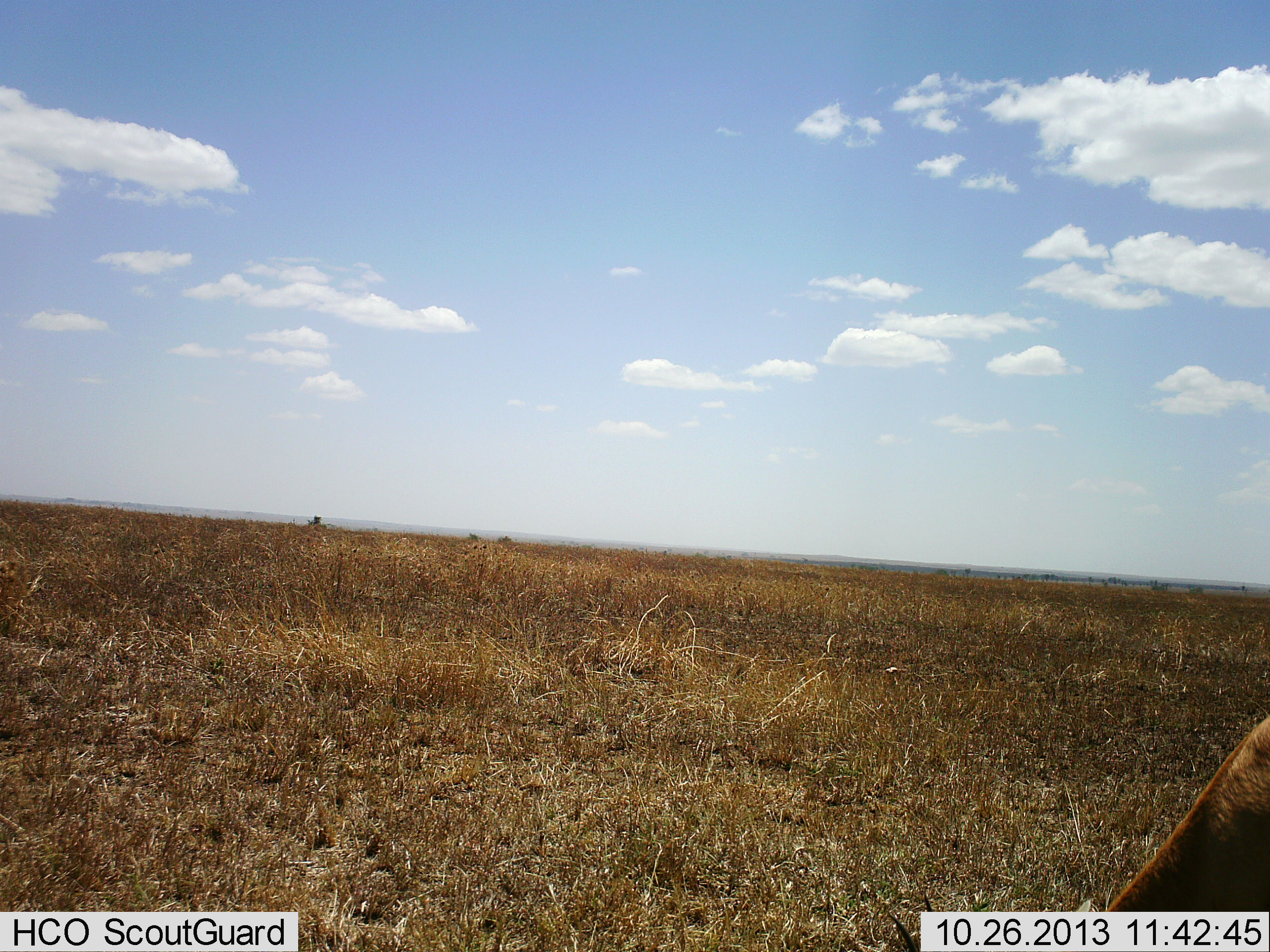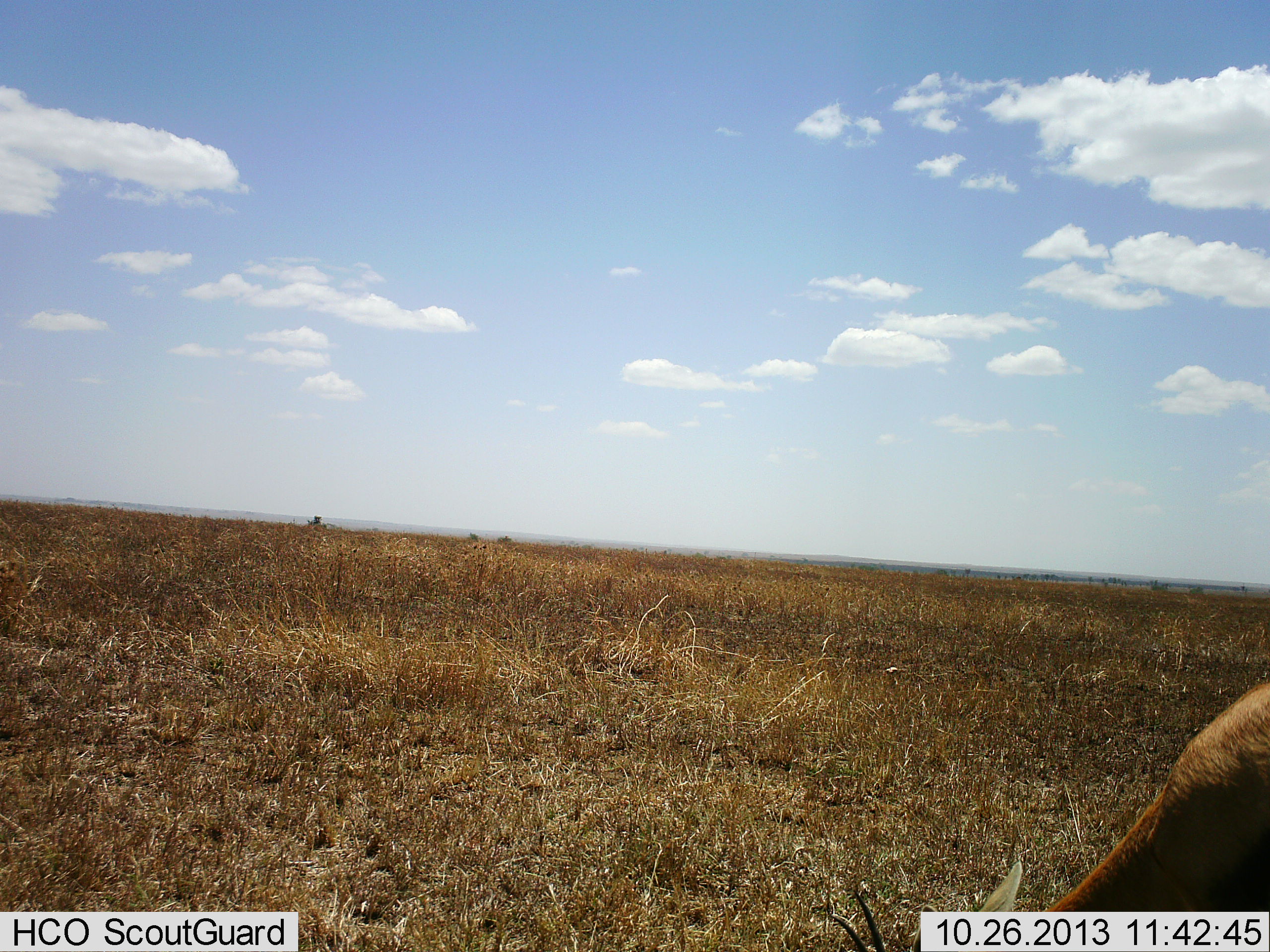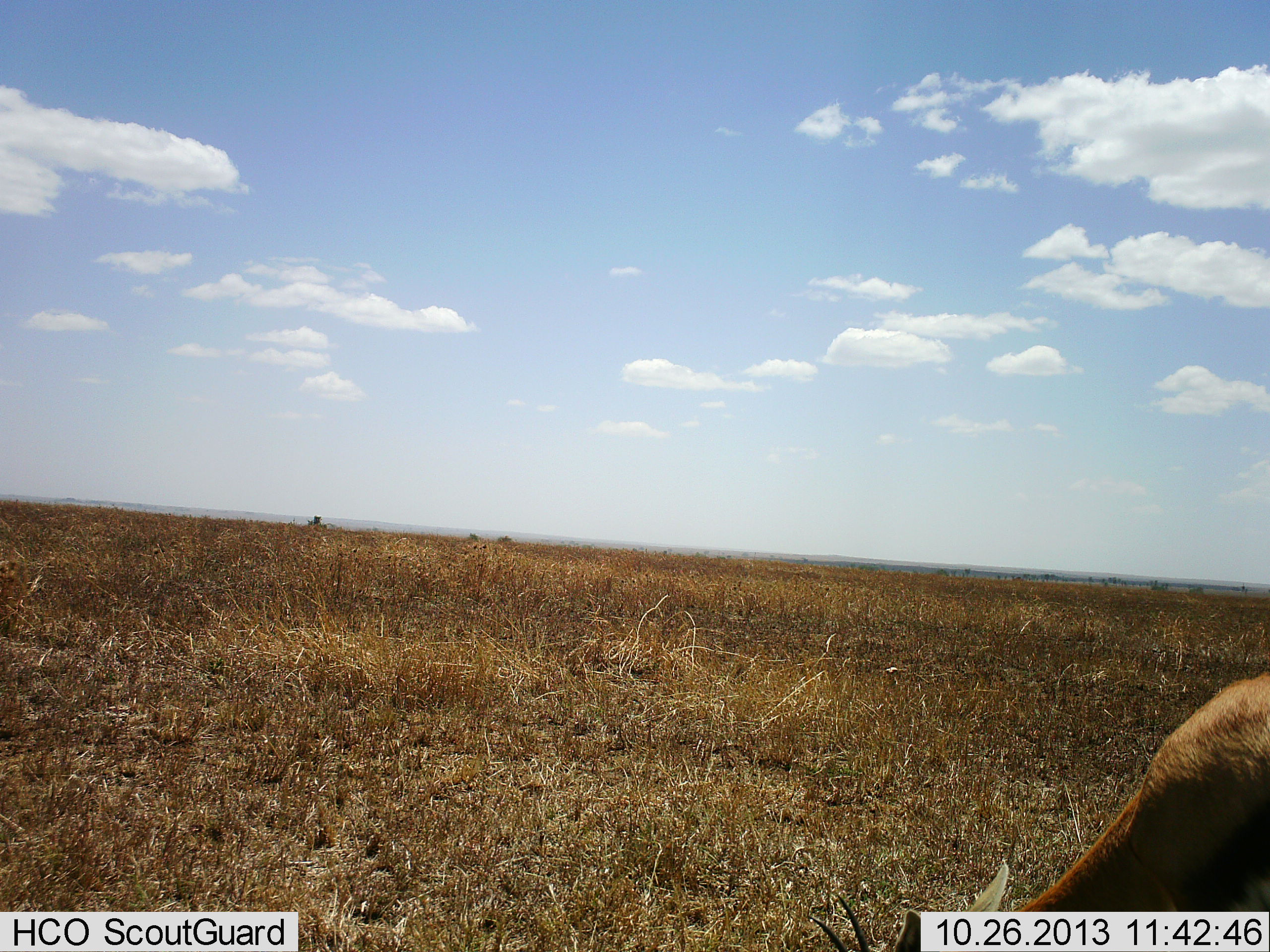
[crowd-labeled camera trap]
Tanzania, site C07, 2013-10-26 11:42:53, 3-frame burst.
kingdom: Animalia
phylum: Chordata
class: Mammalia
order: Artiodactyla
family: Bovidae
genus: Eudorcas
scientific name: Eudorcas thomsonii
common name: thomson's gazelle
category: gazellethomsons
Gazellethomsons (thomson's gazelle) (Eudorcas thomsonii), count 1. Behavior (volunteer vote fractions): standing 10%, resting 0%, moving 0%, interacting 0%. Young present (vote fraction): 0%. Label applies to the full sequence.